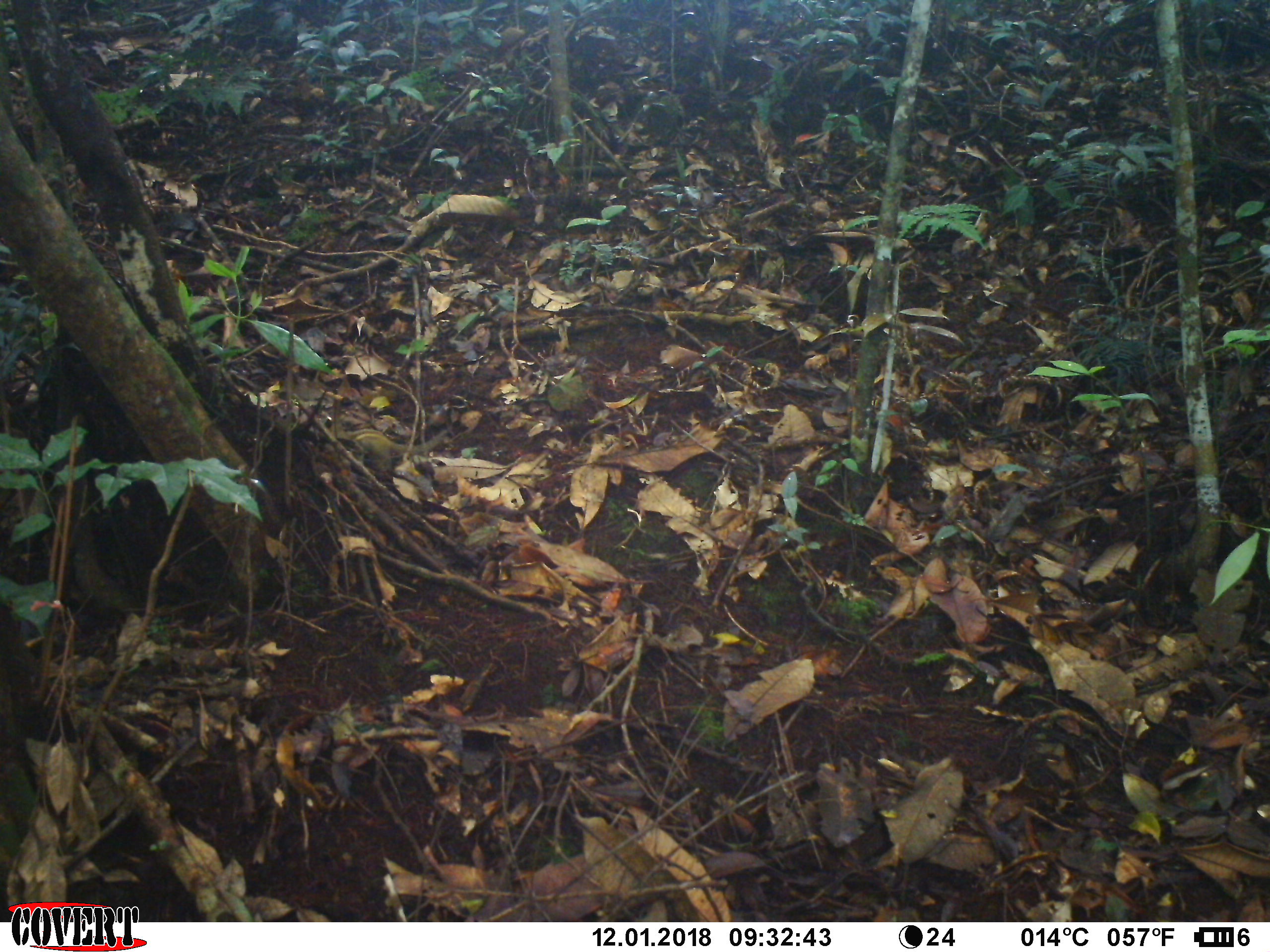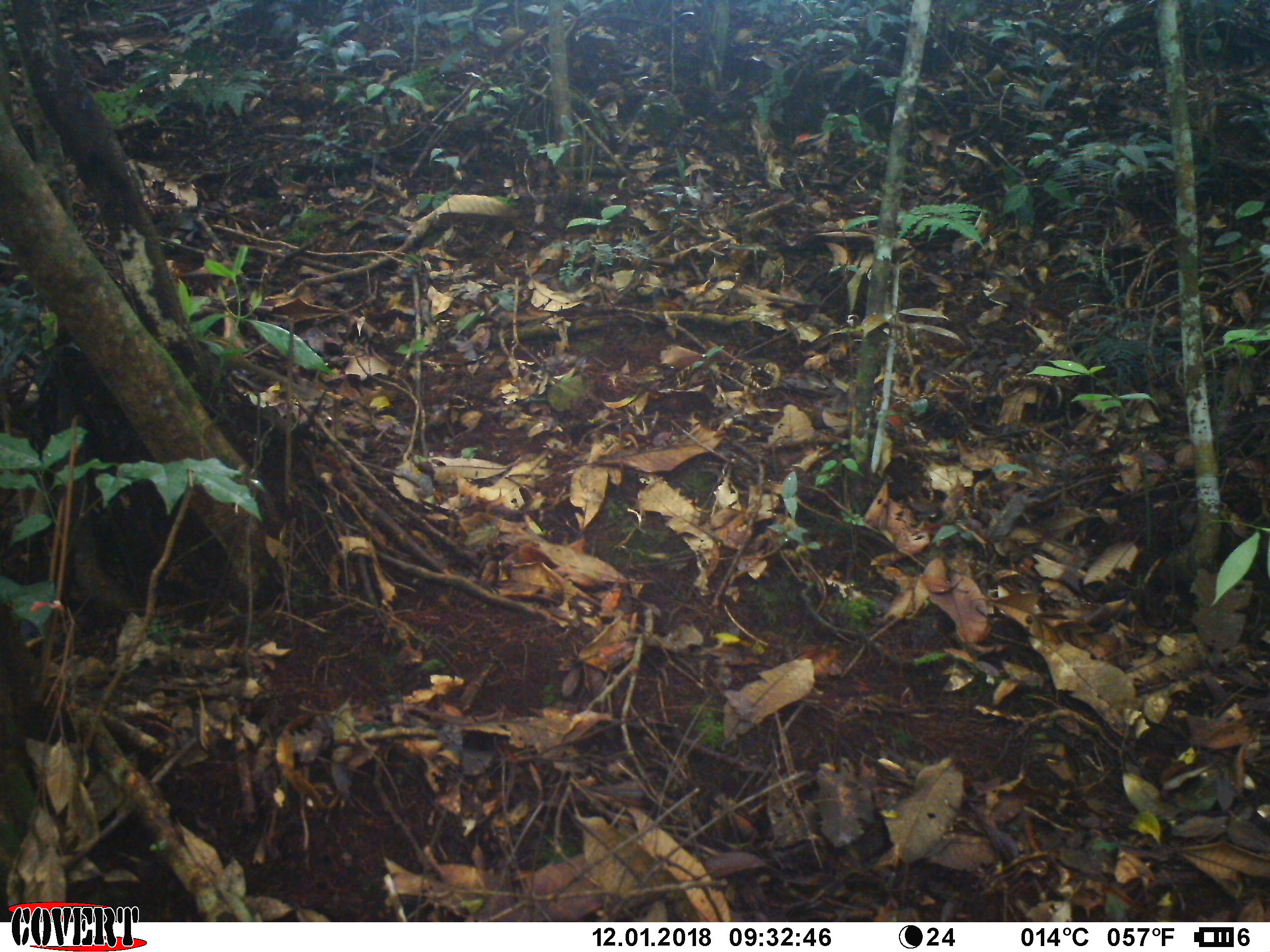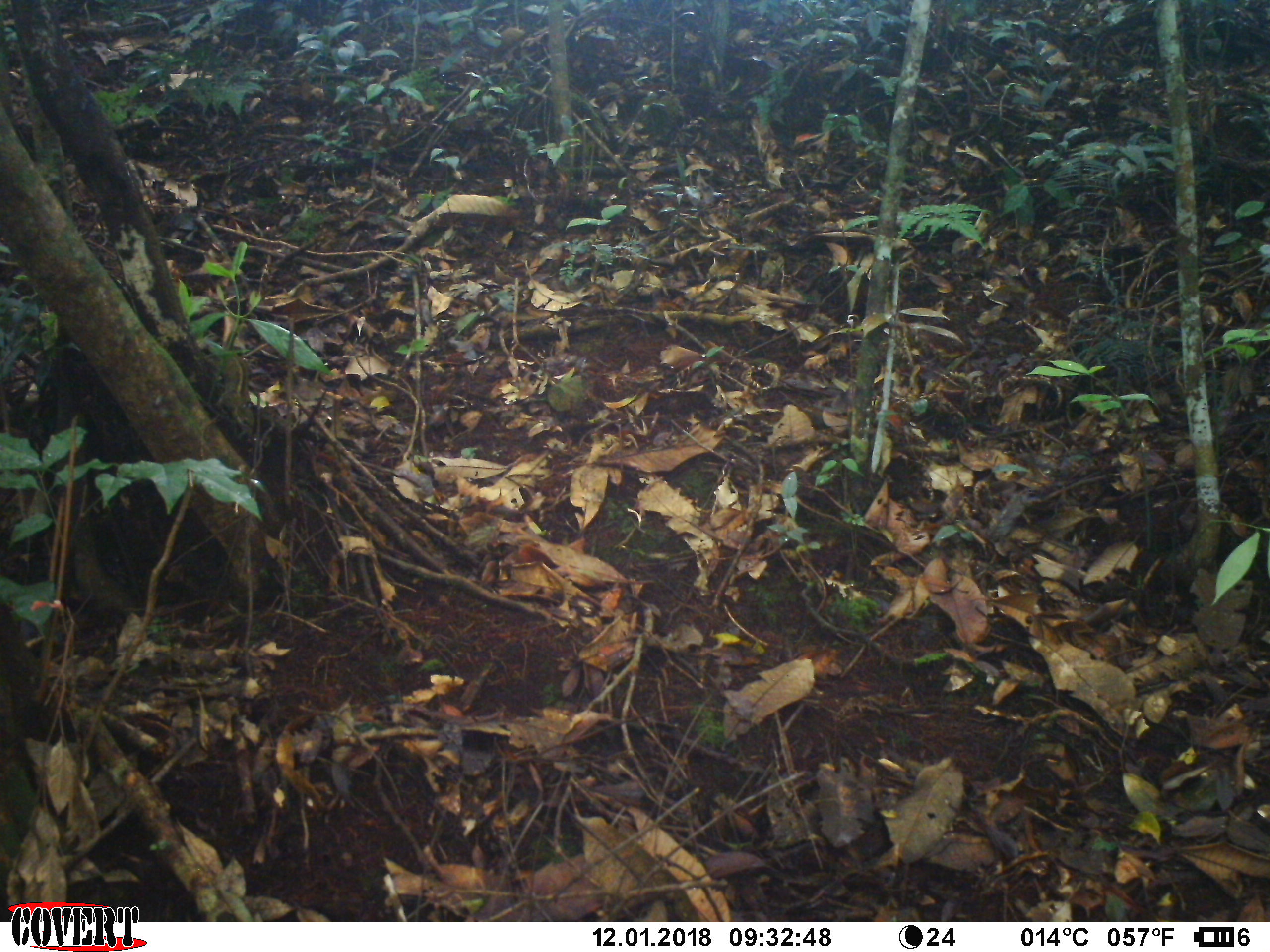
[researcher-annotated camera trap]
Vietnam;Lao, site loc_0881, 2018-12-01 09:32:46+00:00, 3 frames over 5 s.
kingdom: Animalia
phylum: Chordata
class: Mammalia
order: Rodentia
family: Sciuridae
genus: Sciurus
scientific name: Sciurus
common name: squirrel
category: unidentified squirrel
Unidentified squirrel (squirrel) (Sciurus). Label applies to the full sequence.